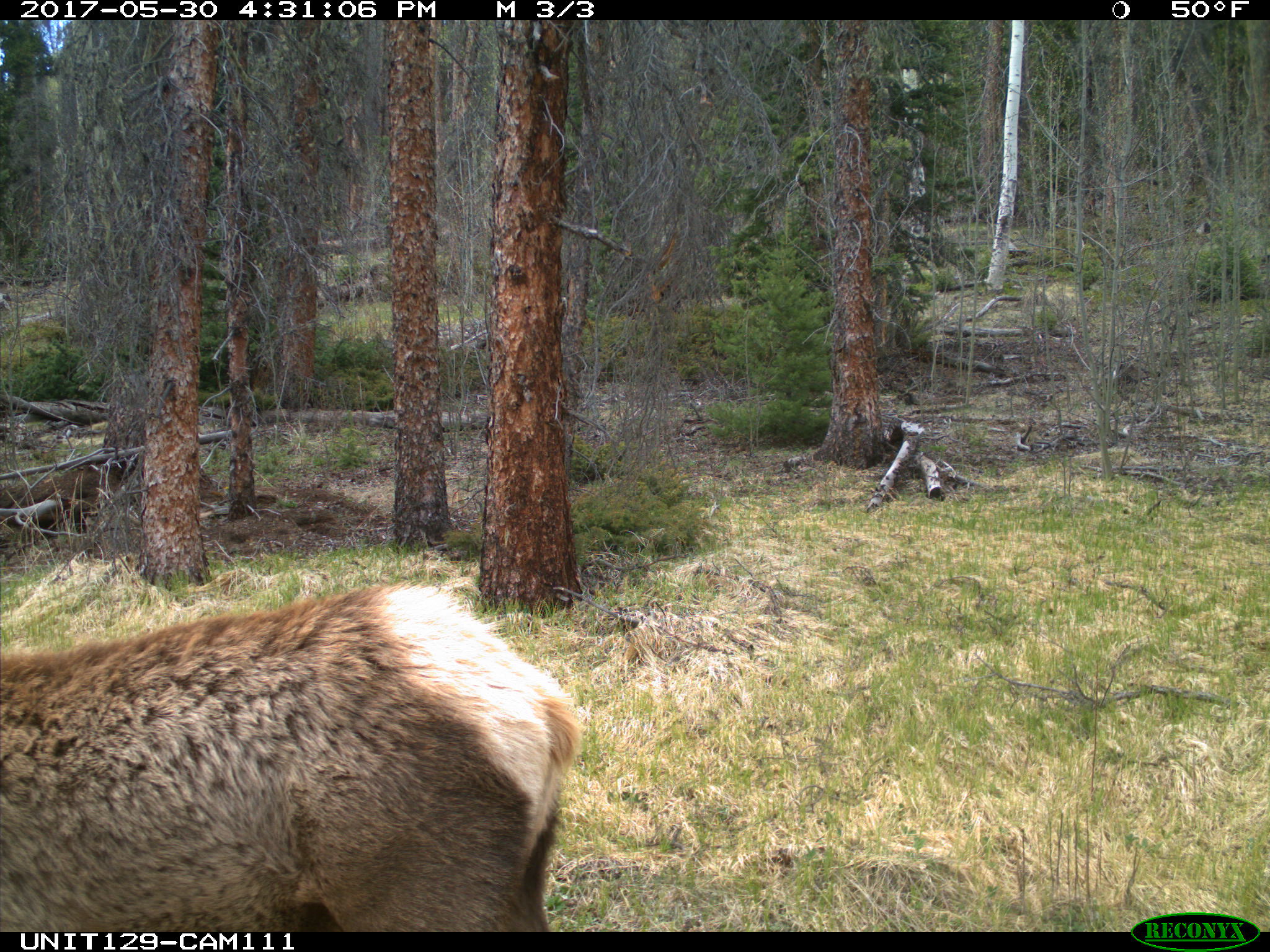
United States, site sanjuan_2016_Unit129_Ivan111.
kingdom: Animalia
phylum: Chordata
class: Mammalia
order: Artiodactyla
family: Cervidae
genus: Cervus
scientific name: Cervus elaphus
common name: red deer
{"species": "Cervus elaphus (red deer)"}